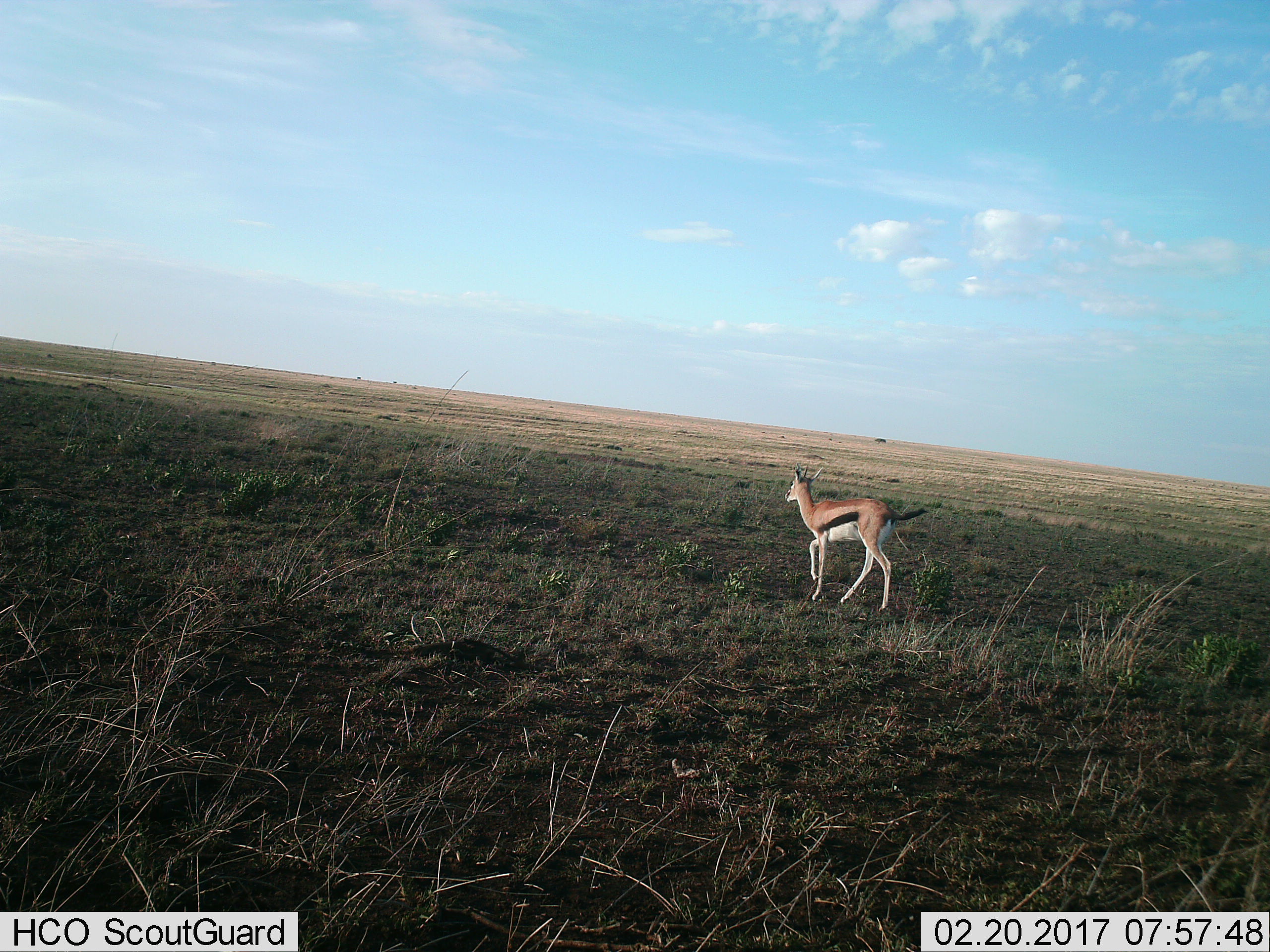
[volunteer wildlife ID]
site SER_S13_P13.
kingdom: Animalia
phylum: Chordata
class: Mammalia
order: Artiodactyla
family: Bovidae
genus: Eudorcas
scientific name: Eudorcas thomsonii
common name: thomson's gazelle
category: gazellethomsons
Gazellethomsons (thomson's gazelle) (Eudorcas thomsonii), count 1. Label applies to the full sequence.